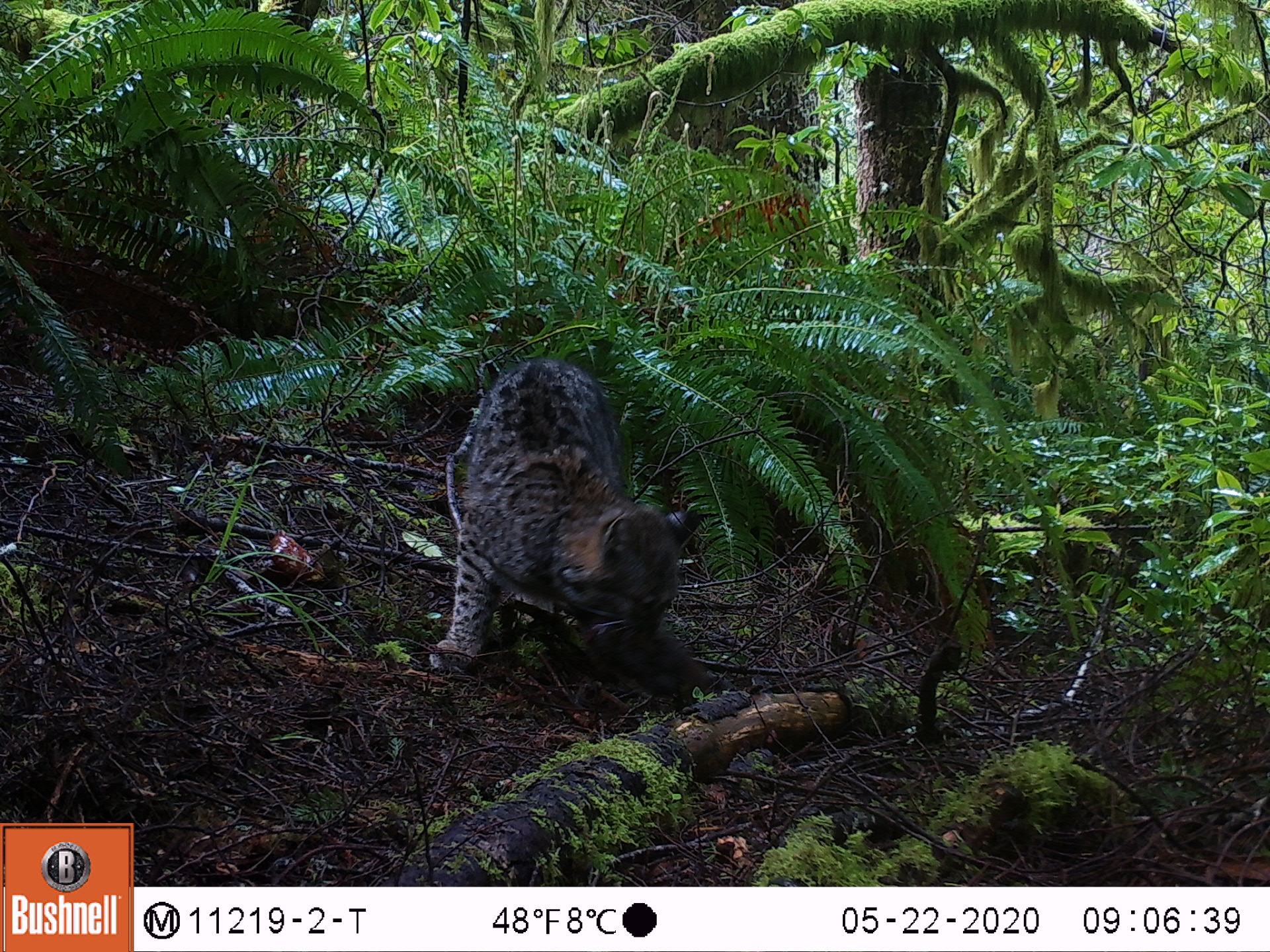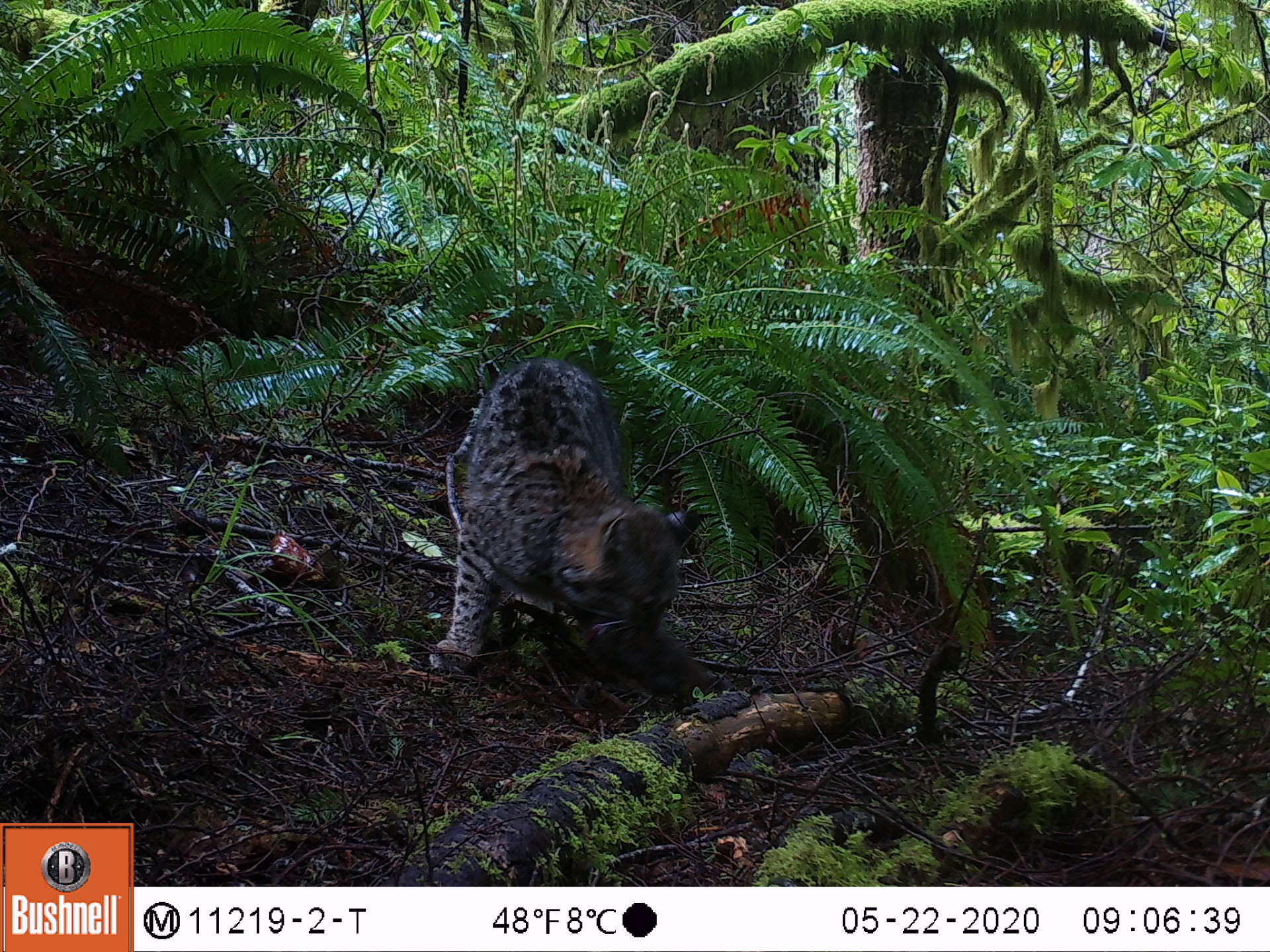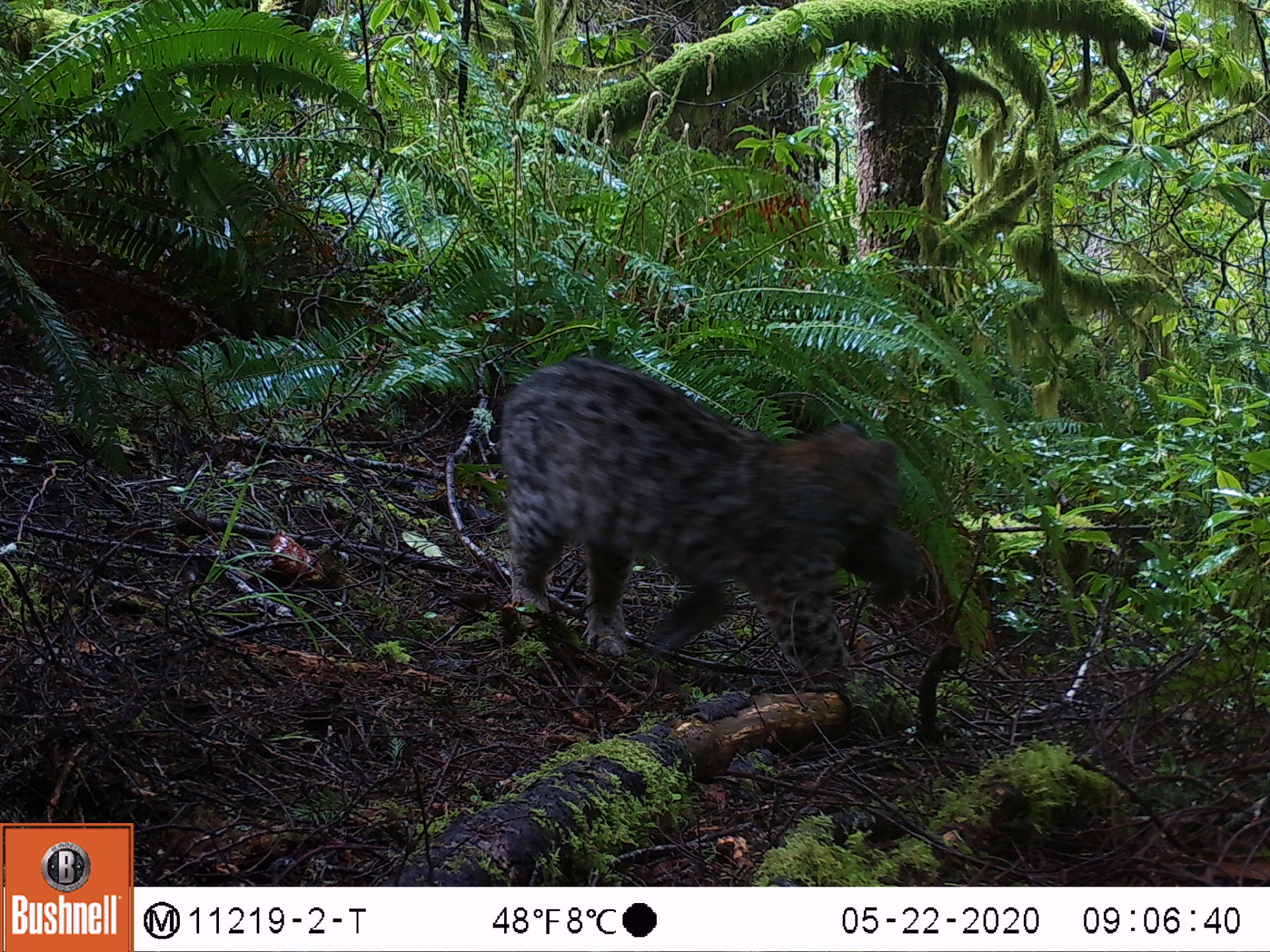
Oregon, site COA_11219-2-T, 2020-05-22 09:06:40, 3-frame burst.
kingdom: Animalia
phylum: Chordata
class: Mammalia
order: Carnivora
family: Felidae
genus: Lynx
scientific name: Lynx rufus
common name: bobcat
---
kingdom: Animalia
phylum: Chordata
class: Mammalia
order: Rodentia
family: Sciuridae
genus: Tamiasciurus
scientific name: Tamiasciurus douglasii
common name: douglas squirrel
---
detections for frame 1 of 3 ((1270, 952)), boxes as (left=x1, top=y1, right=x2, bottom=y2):
bobcat: (left=411, top=348, right=719, bottom=689)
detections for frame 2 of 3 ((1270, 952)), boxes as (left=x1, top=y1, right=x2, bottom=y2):
douglas squirrel: (left=429, top=345, right=704, bottom=675)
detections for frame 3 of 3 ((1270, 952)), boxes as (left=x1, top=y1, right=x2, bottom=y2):
bobcat: (left=487, top=348, right=906, bottom=723)